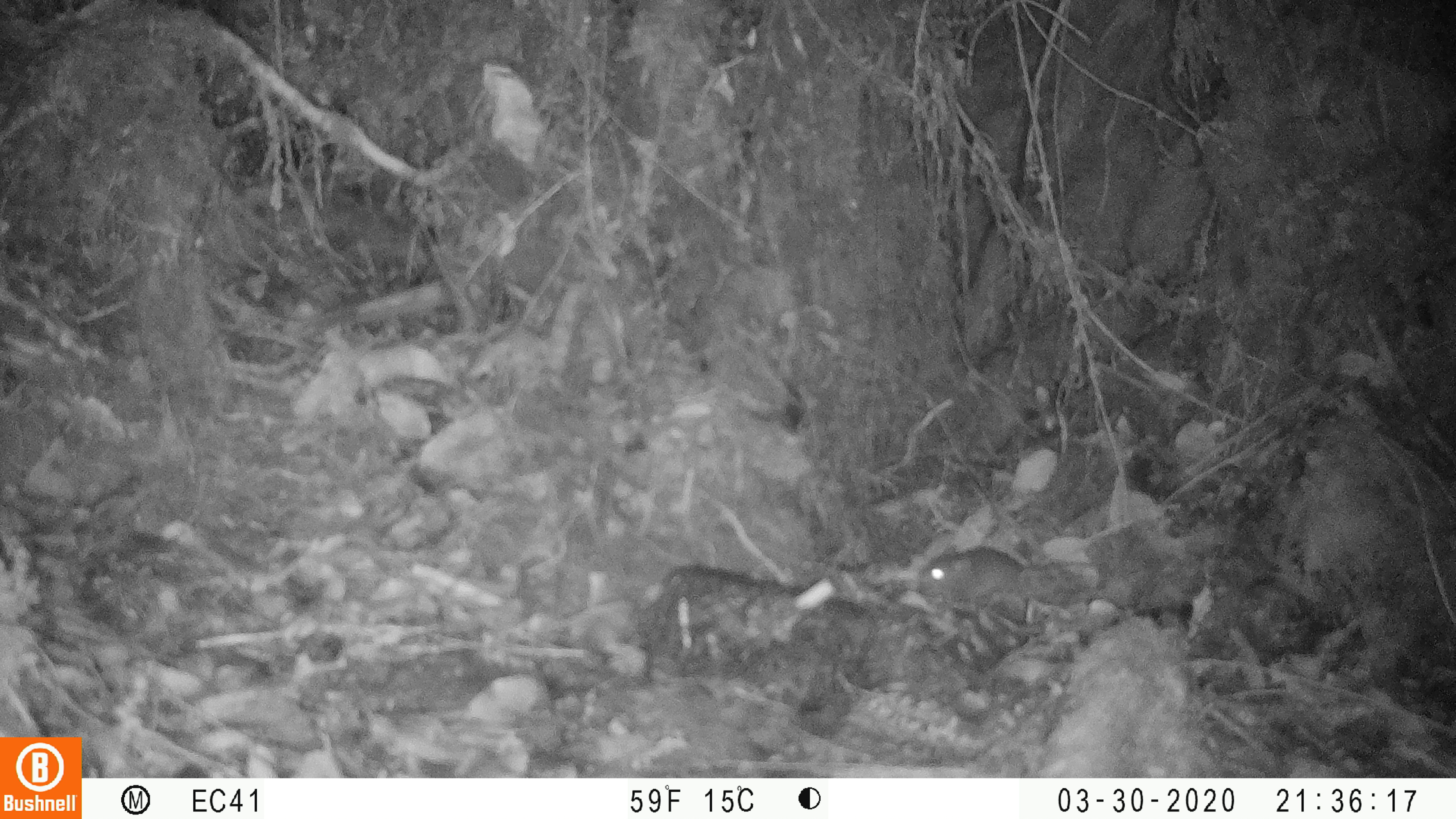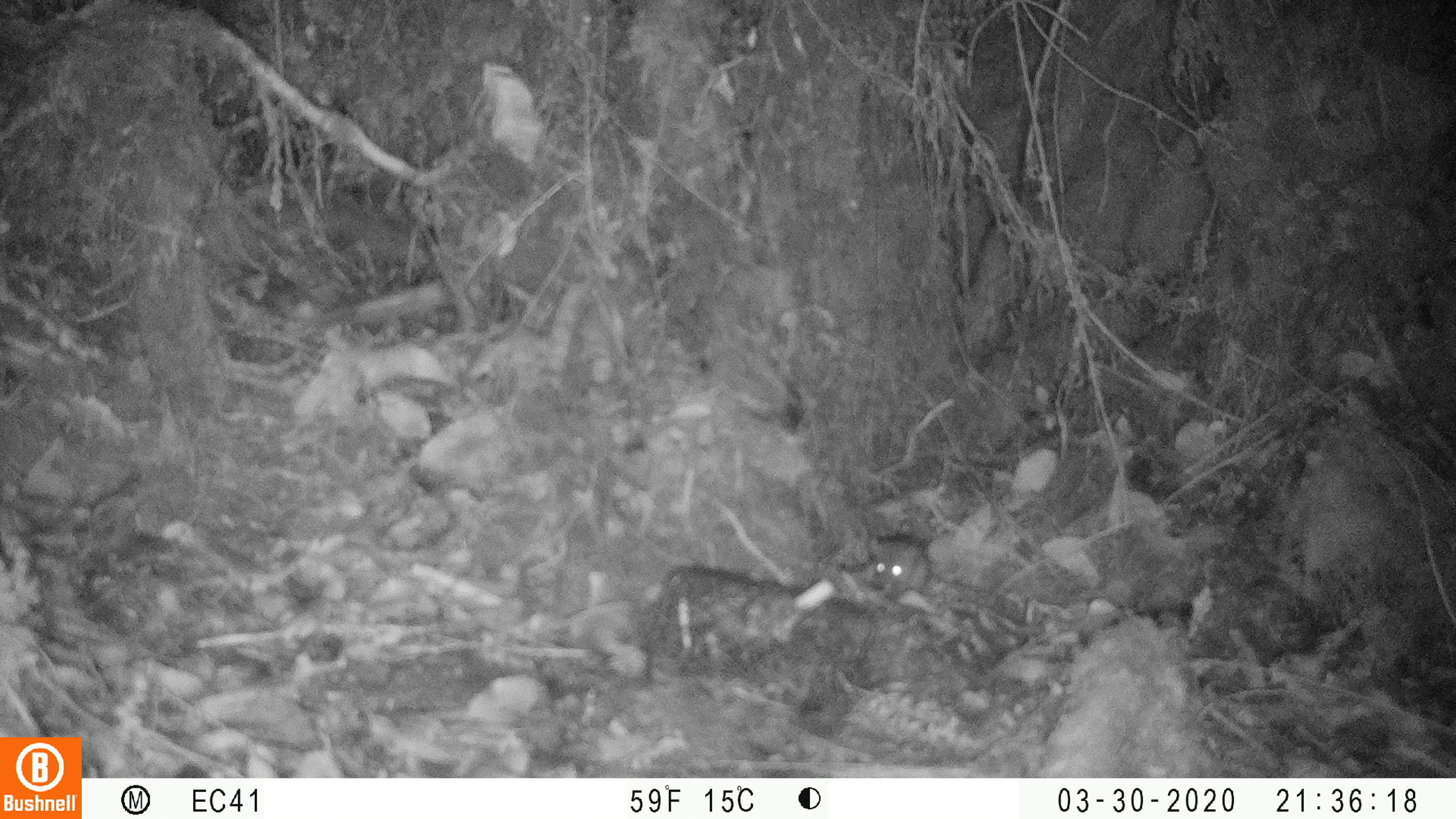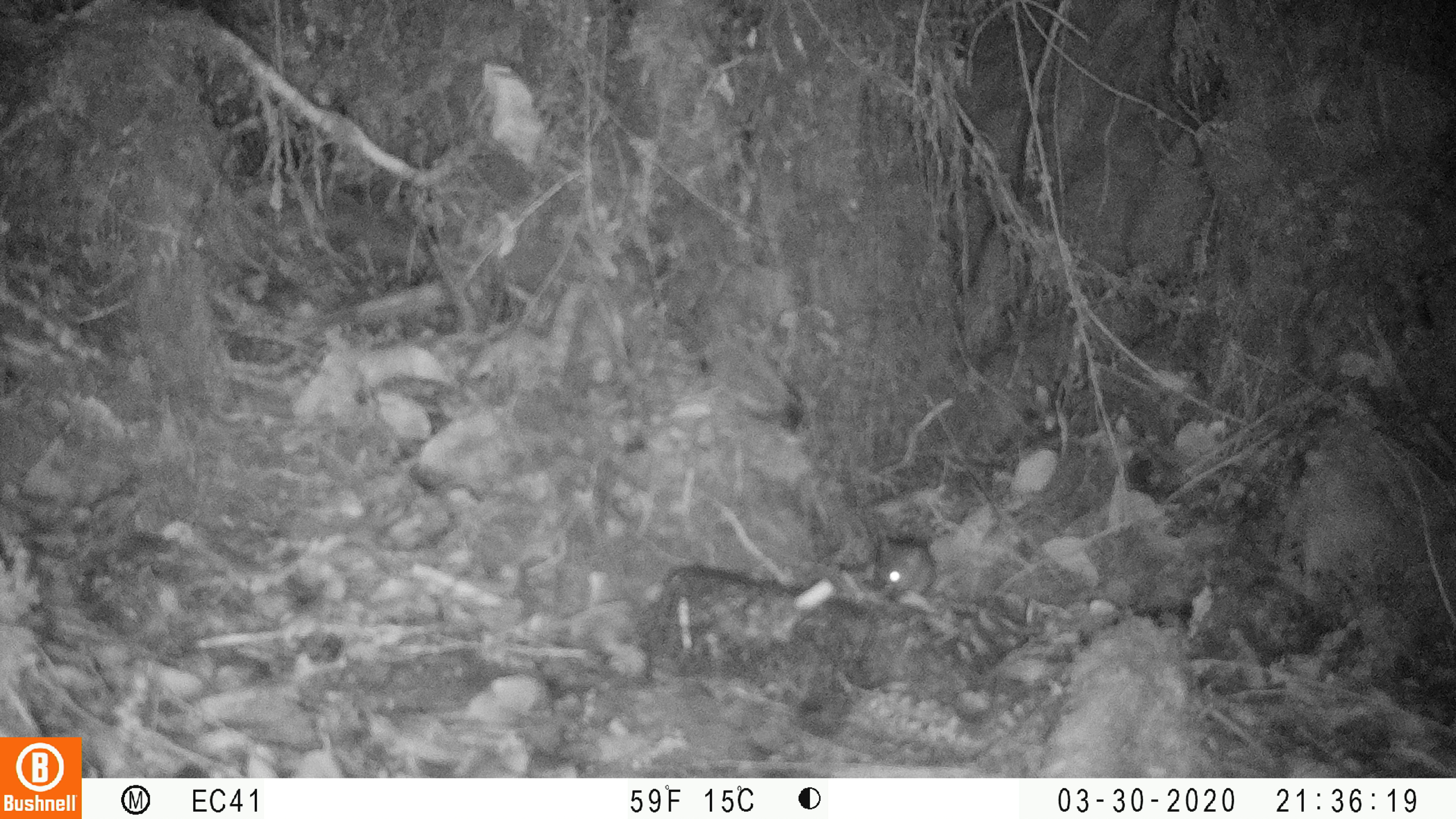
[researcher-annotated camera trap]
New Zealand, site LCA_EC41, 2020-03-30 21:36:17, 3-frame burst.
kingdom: Animalia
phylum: Chordata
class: Mammalia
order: Rodentia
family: Muridae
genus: Mus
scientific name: Mus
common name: mouse